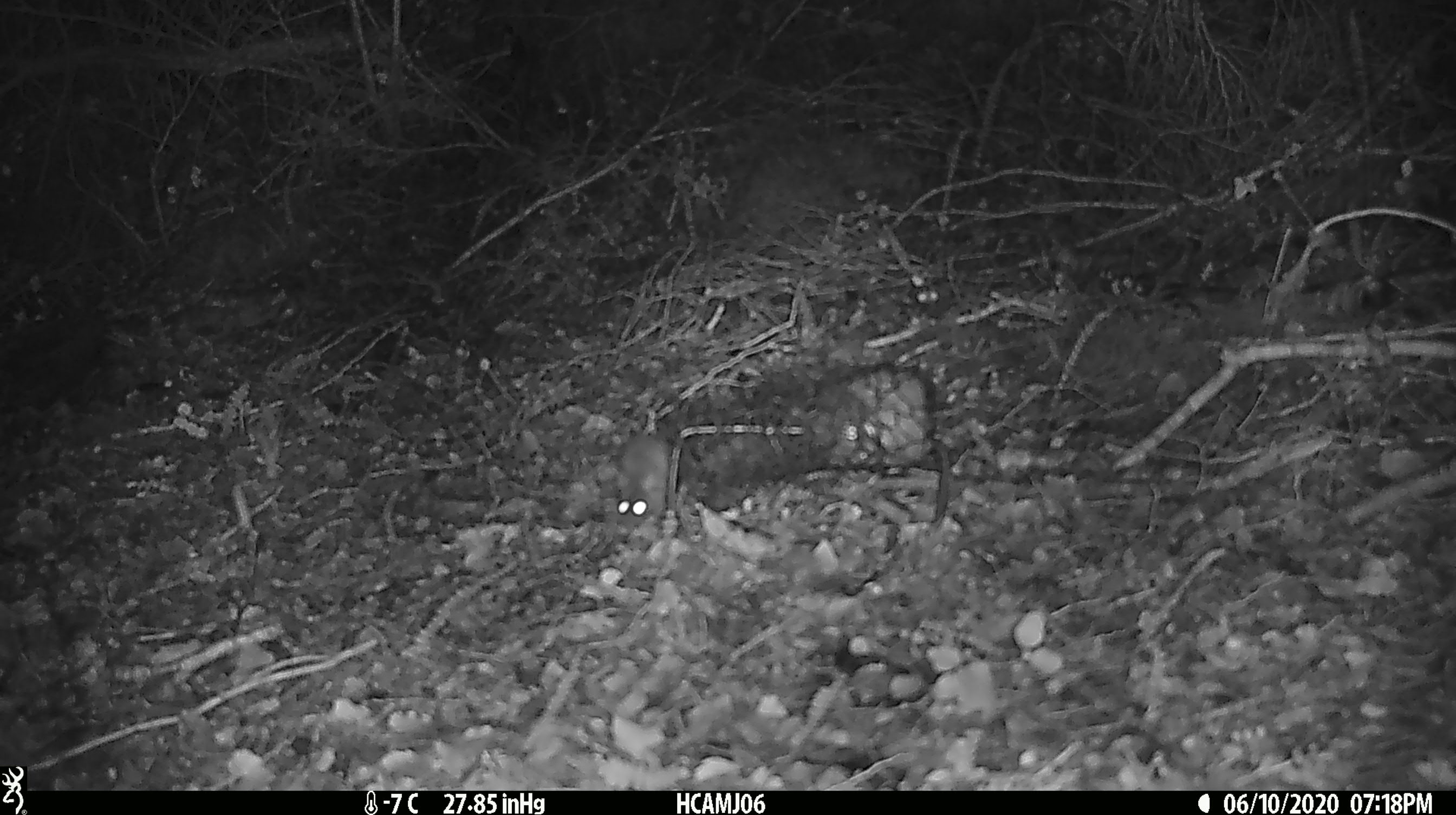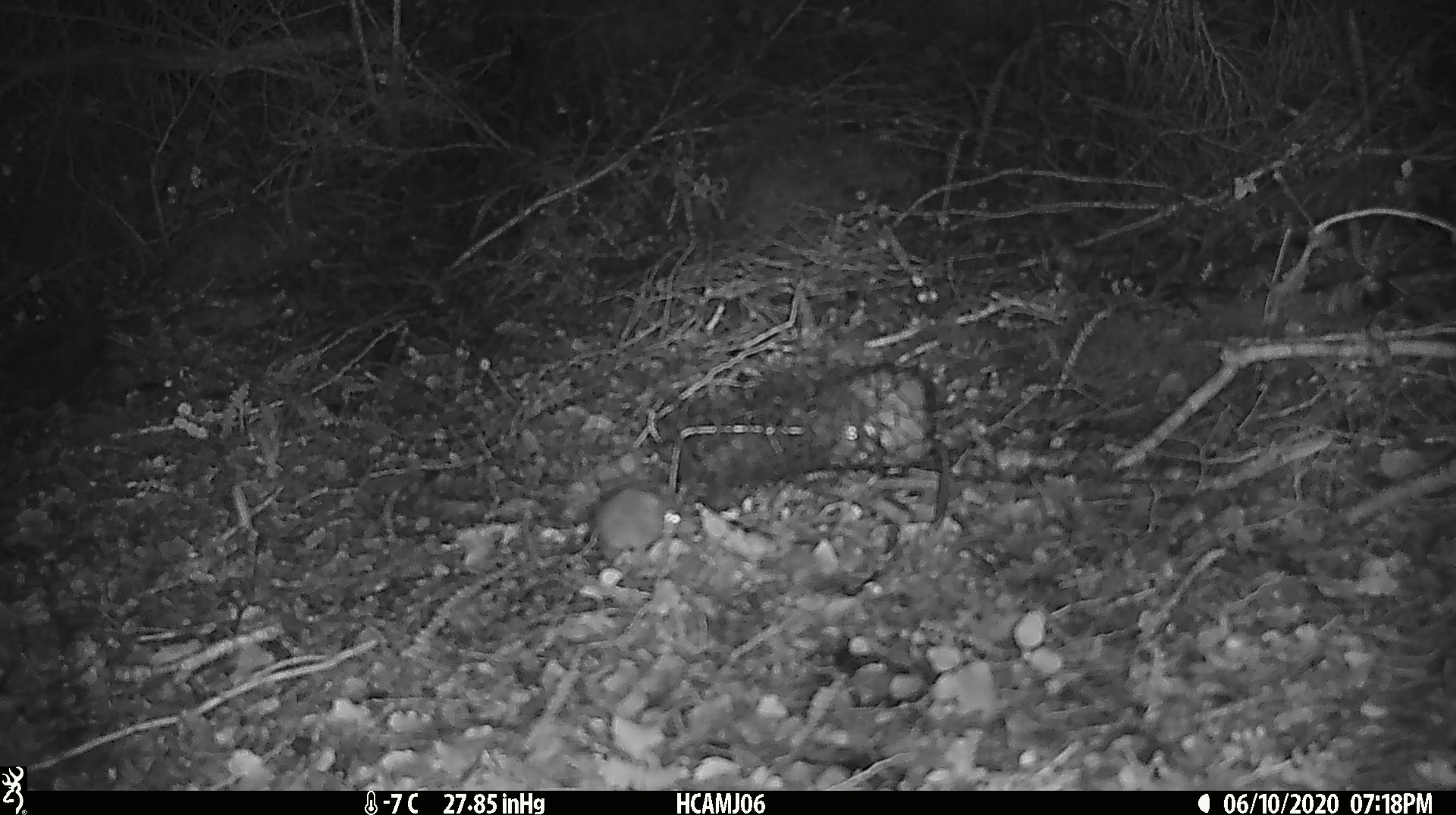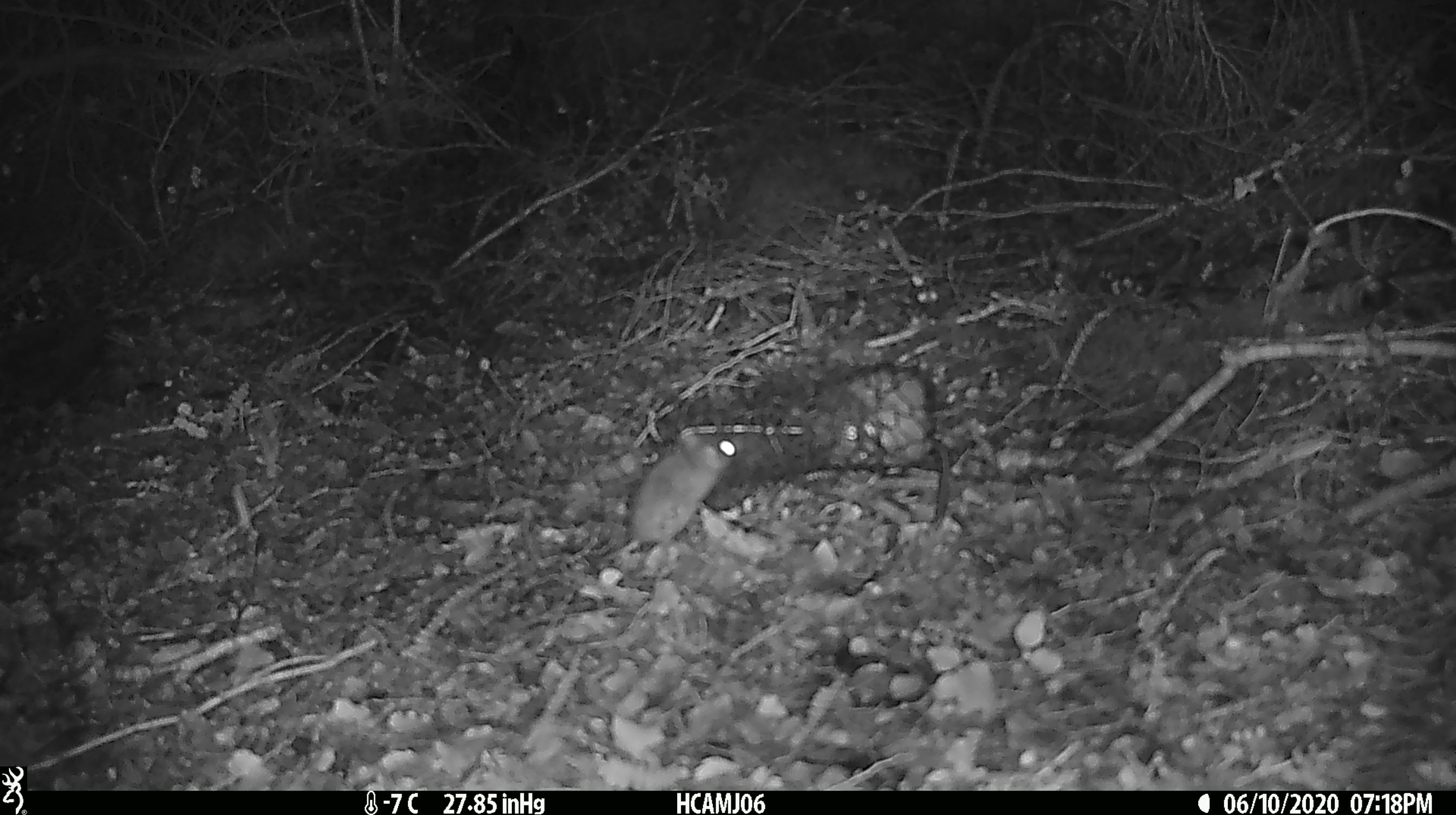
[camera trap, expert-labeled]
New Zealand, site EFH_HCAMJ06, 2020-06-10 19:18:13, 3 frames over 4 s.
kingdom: Animalia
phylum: Chordata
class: Mammalia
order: Rodentia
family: Muridae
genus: Mus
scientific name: Mus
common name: mouse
Mouse (Mus).